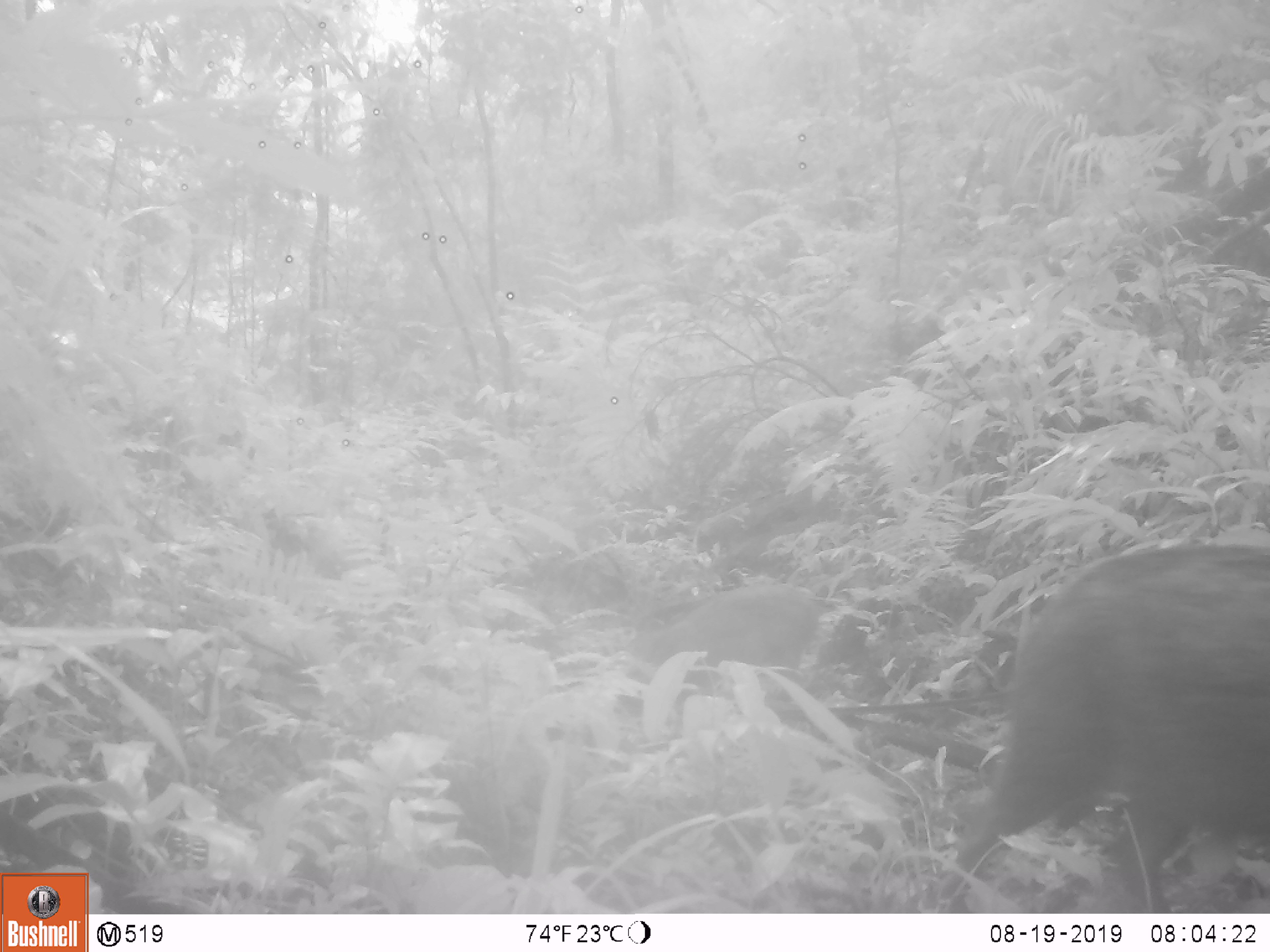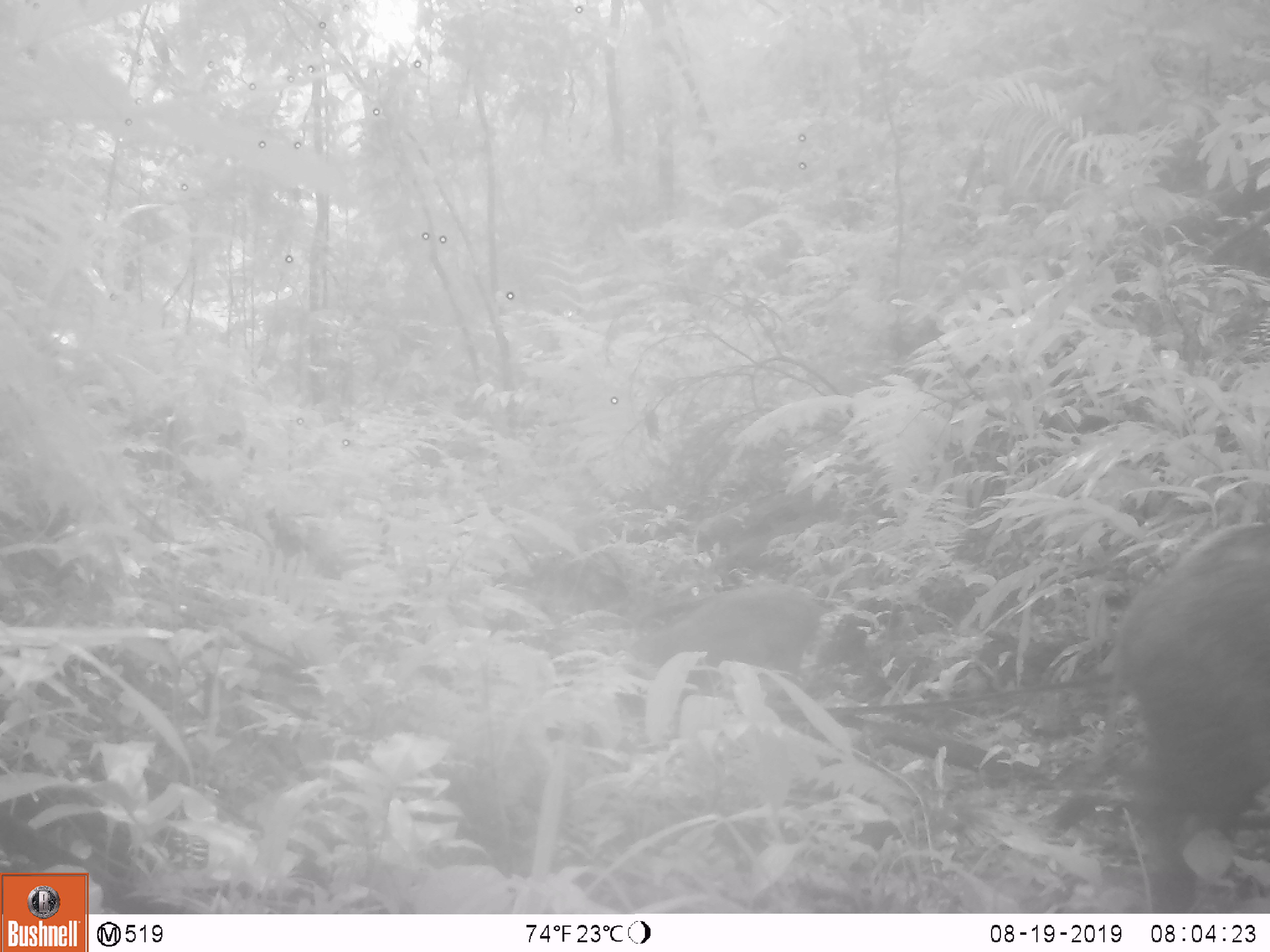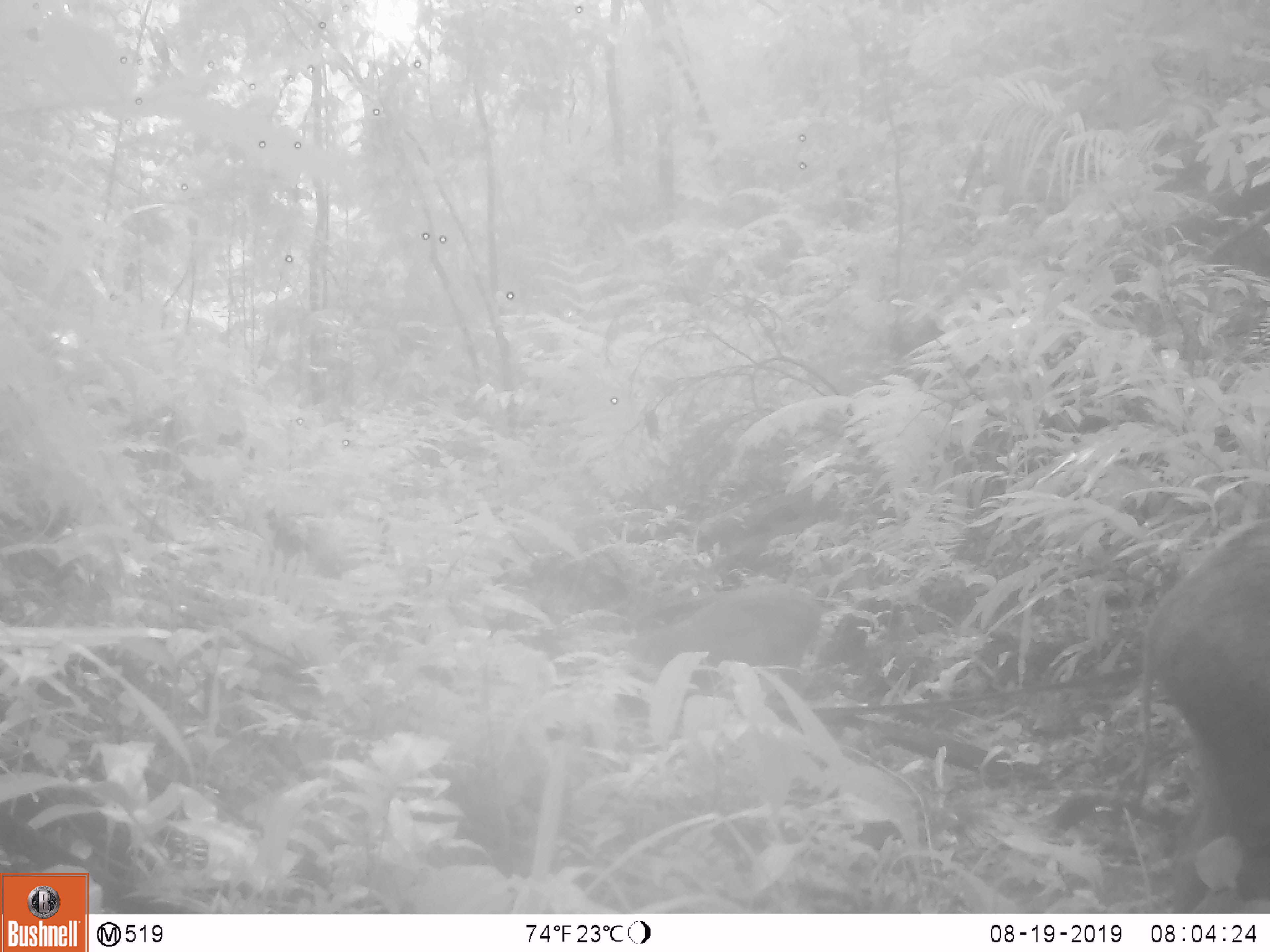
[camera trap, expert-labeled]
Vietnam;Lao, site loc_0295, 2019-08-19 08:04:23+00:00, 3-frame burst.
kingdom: Animalia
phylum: Chordata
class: Mammalia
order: Artiodactyla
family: Suidae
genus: Sus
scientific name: Sus scrofa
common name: eurasian wild pig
Eurasian wild pig (Sus scrofa). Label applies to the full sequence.